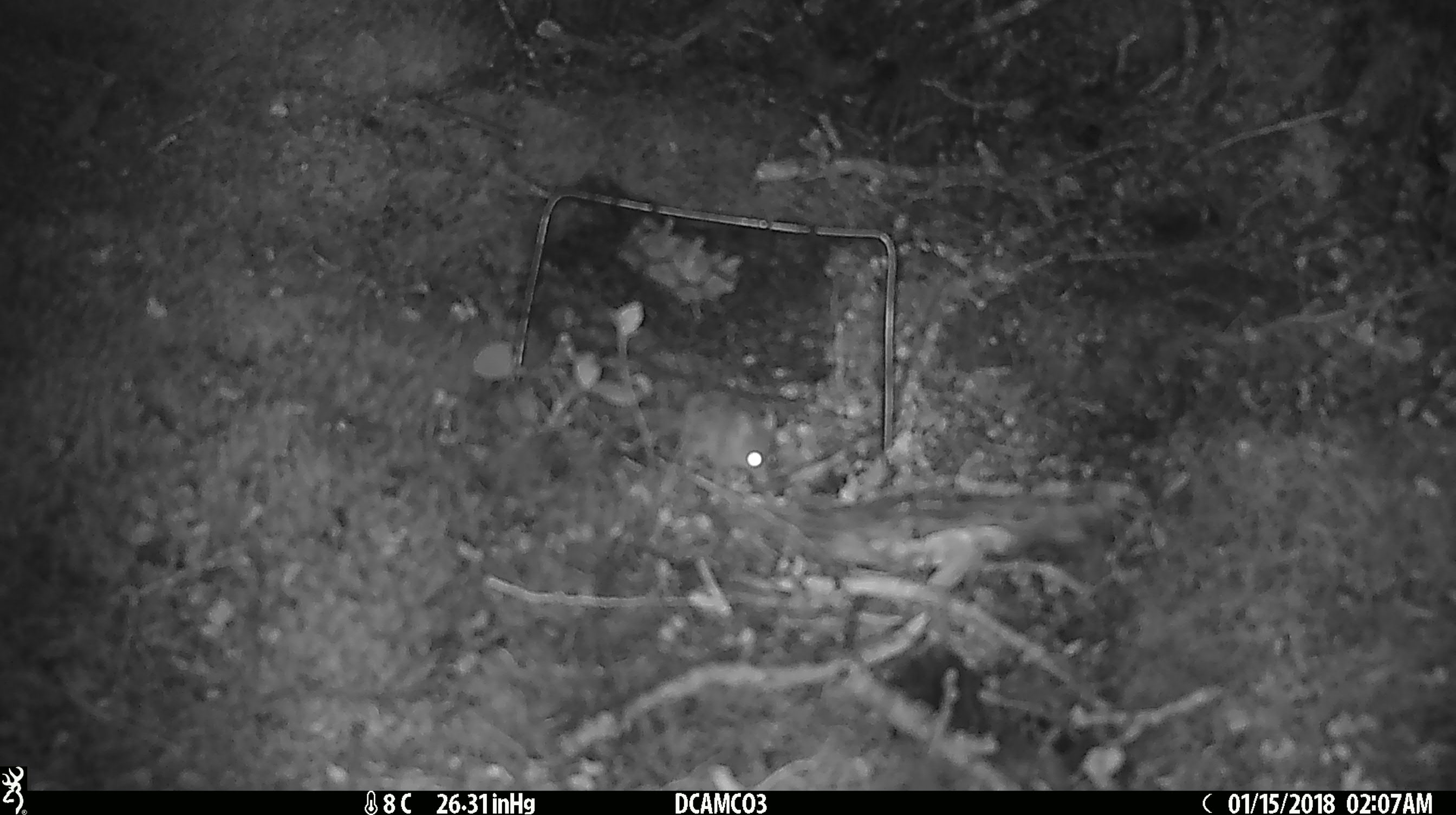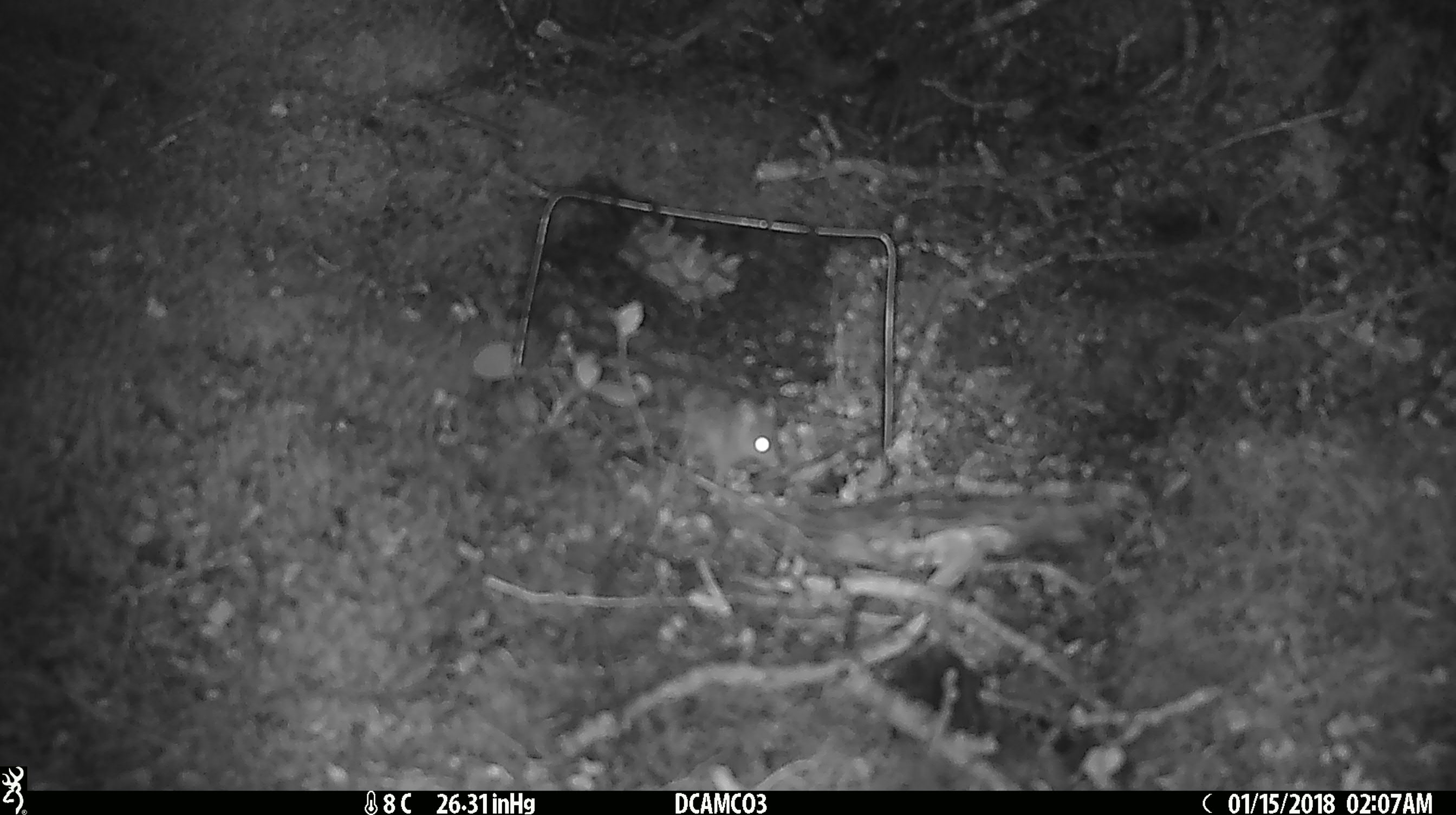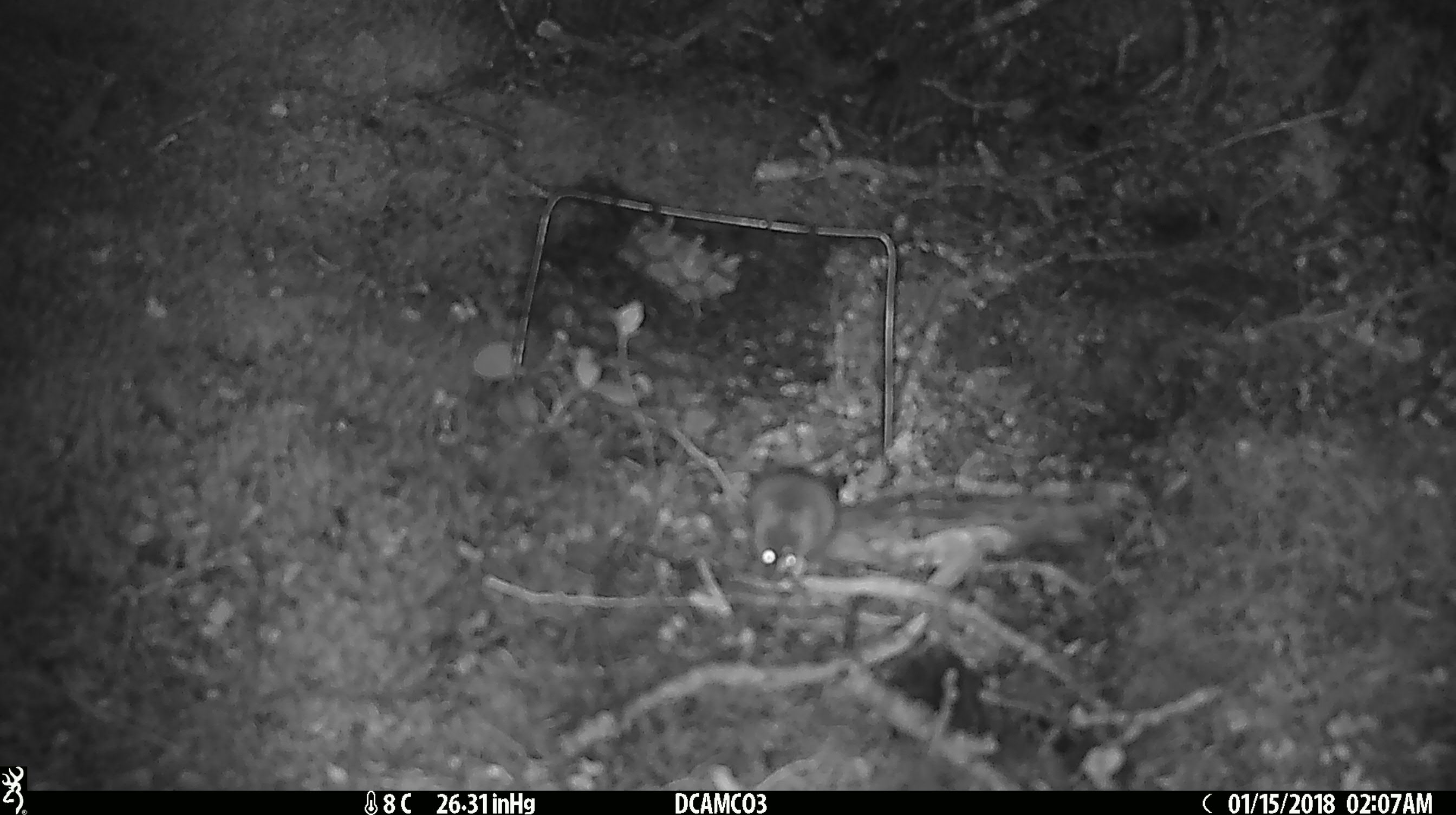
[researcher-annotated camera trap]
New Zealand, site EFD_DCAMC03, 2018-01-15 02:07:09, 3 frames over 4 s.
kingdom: Animalia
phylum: Chordata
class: Mammalia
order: Rodentia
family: Muridae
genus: Mus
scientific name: Mus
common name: mouse